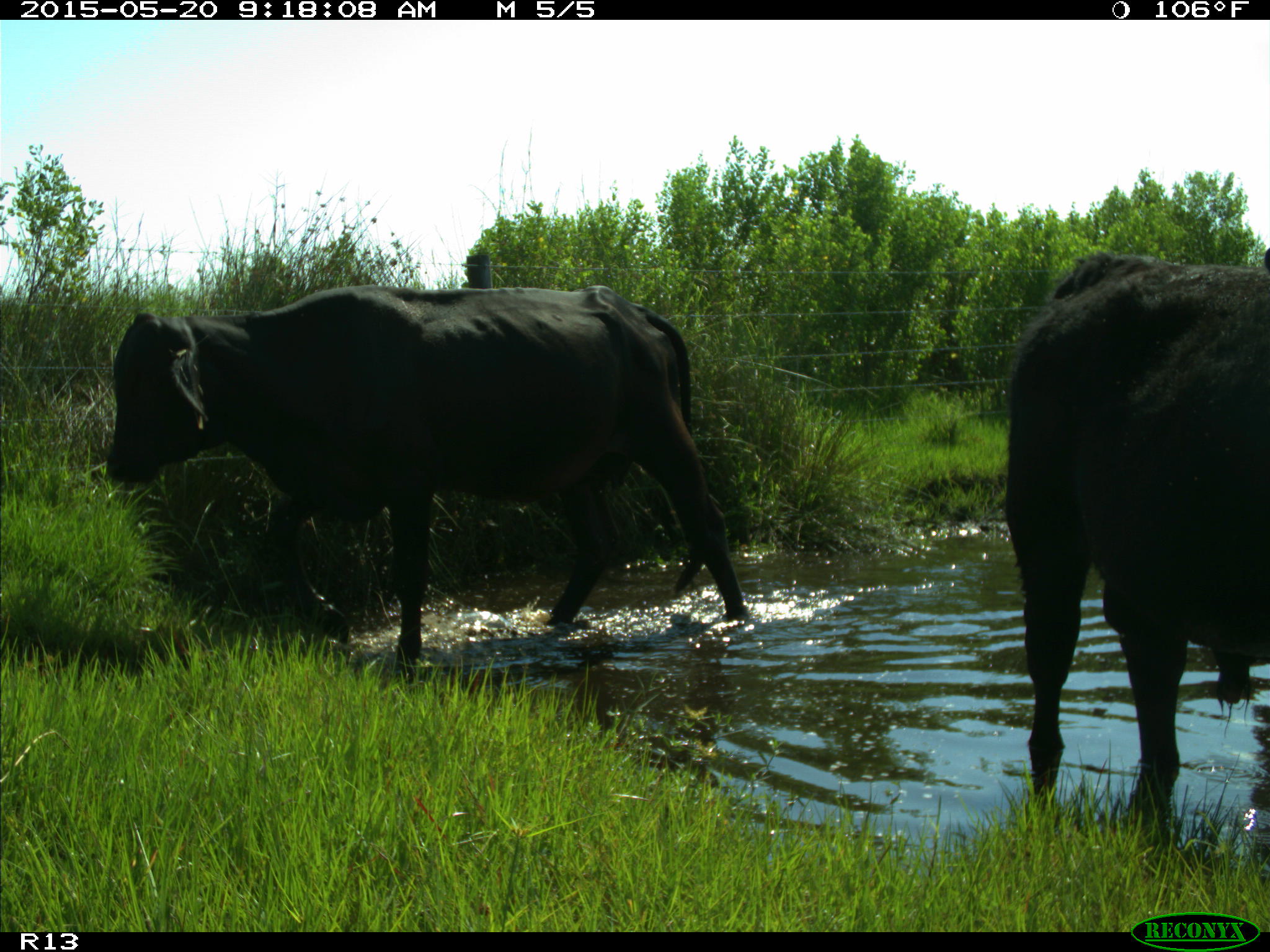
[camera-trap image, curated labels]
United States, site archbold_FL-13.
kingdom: Animalia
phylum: Chordata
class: Mammalia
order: Artiodactyla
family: Bovidae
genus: Bos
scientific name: Bos taurus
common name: domestic cow